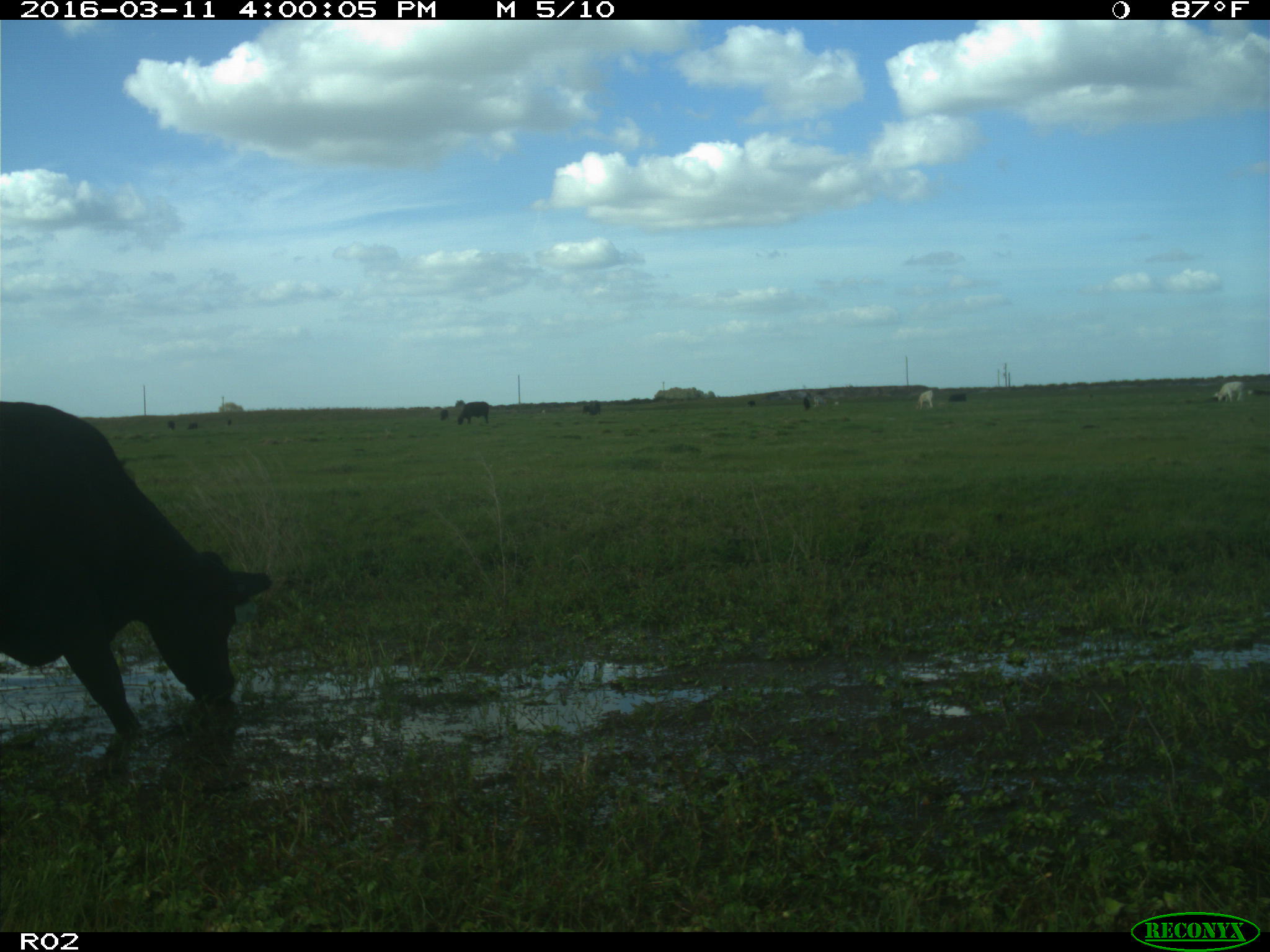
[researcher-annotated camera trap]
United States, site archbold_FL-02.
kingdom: Animalia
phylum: Chordata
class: Mammalia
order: Artiodactyla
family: Bovidae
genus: Bos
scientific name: Bos taurus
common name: domestic cow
Bos taurus (domestic cow).